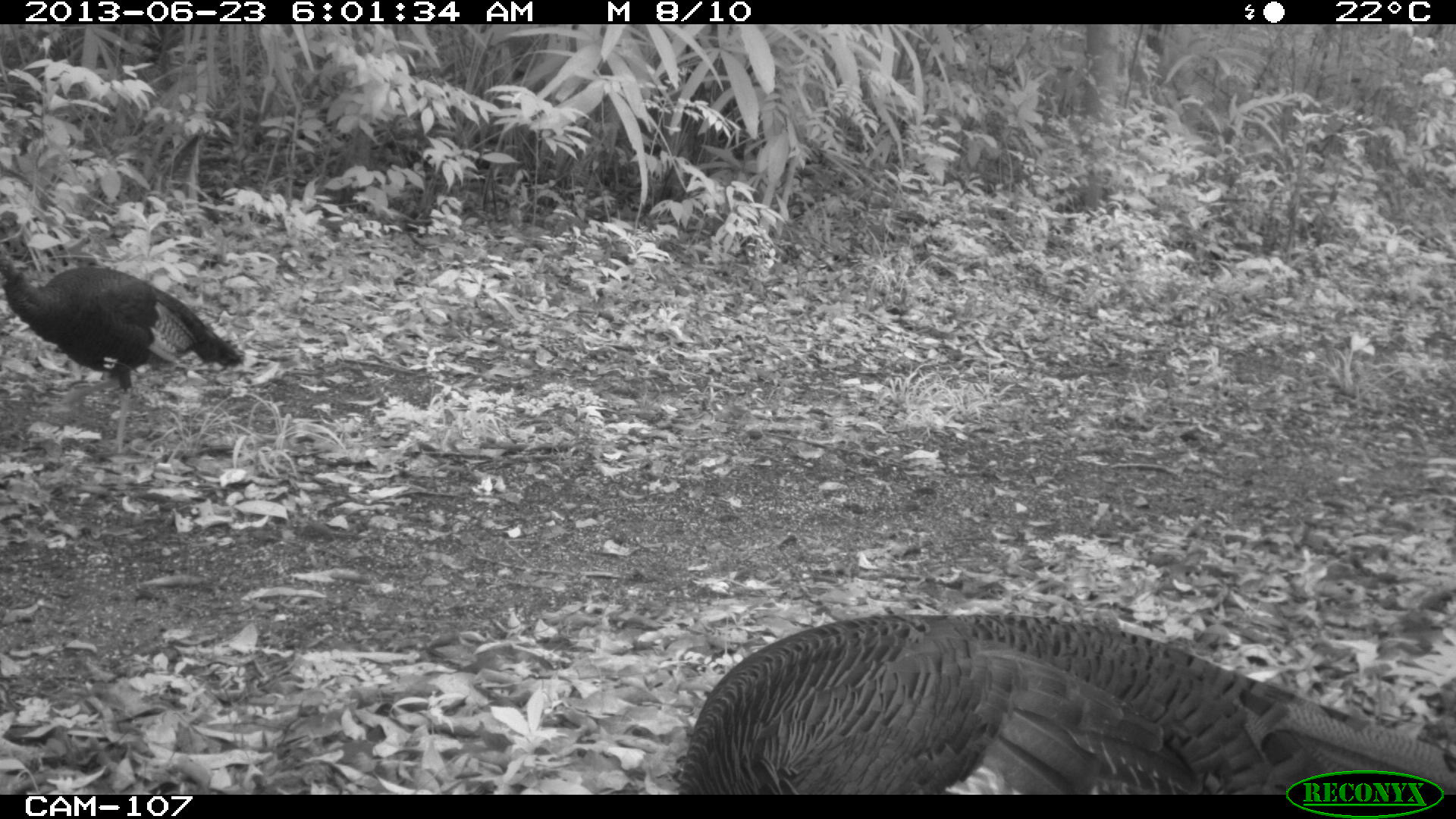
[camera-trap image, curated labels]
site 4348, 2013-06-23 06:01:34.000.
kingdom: Animalia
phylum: Chordata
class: Aves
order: Galliformes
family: Phasianidae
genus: Meleagris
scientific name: Meleagris ocellata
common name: ocellated turkey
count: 2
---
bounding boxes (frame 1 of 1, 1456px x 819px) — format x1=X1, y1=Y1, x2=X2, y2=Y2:
meleagris ocellata: x1=678, y1=609, x2=1456, y2=794; x1=0, y1=245, x2=243, y2=453